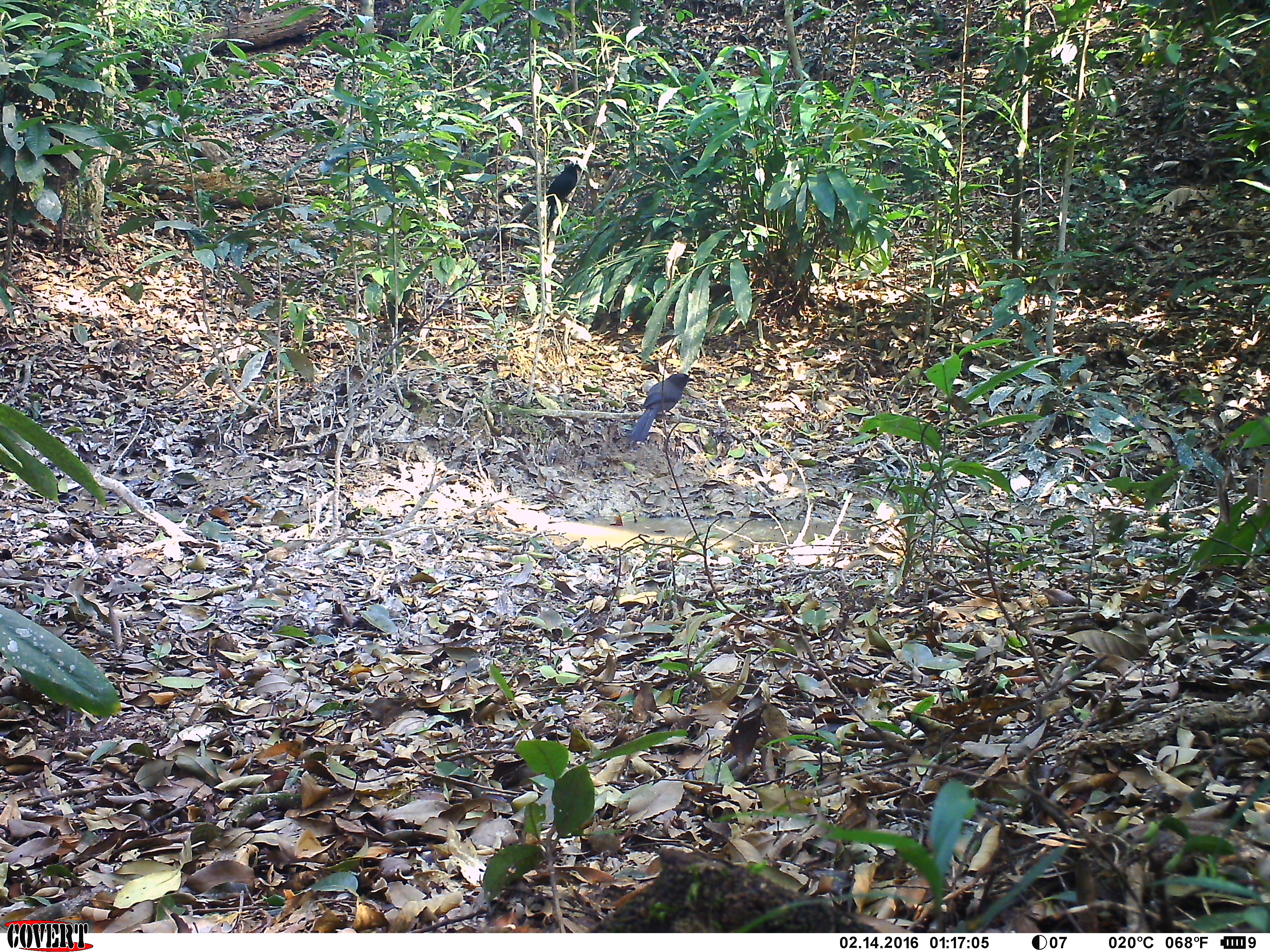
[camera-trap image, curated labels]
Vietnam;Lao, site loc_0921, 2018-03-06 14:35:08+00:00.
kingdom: Animalia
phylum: Chordata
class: Aves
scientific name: Aves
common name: bird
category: unidentified bird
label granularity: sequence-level